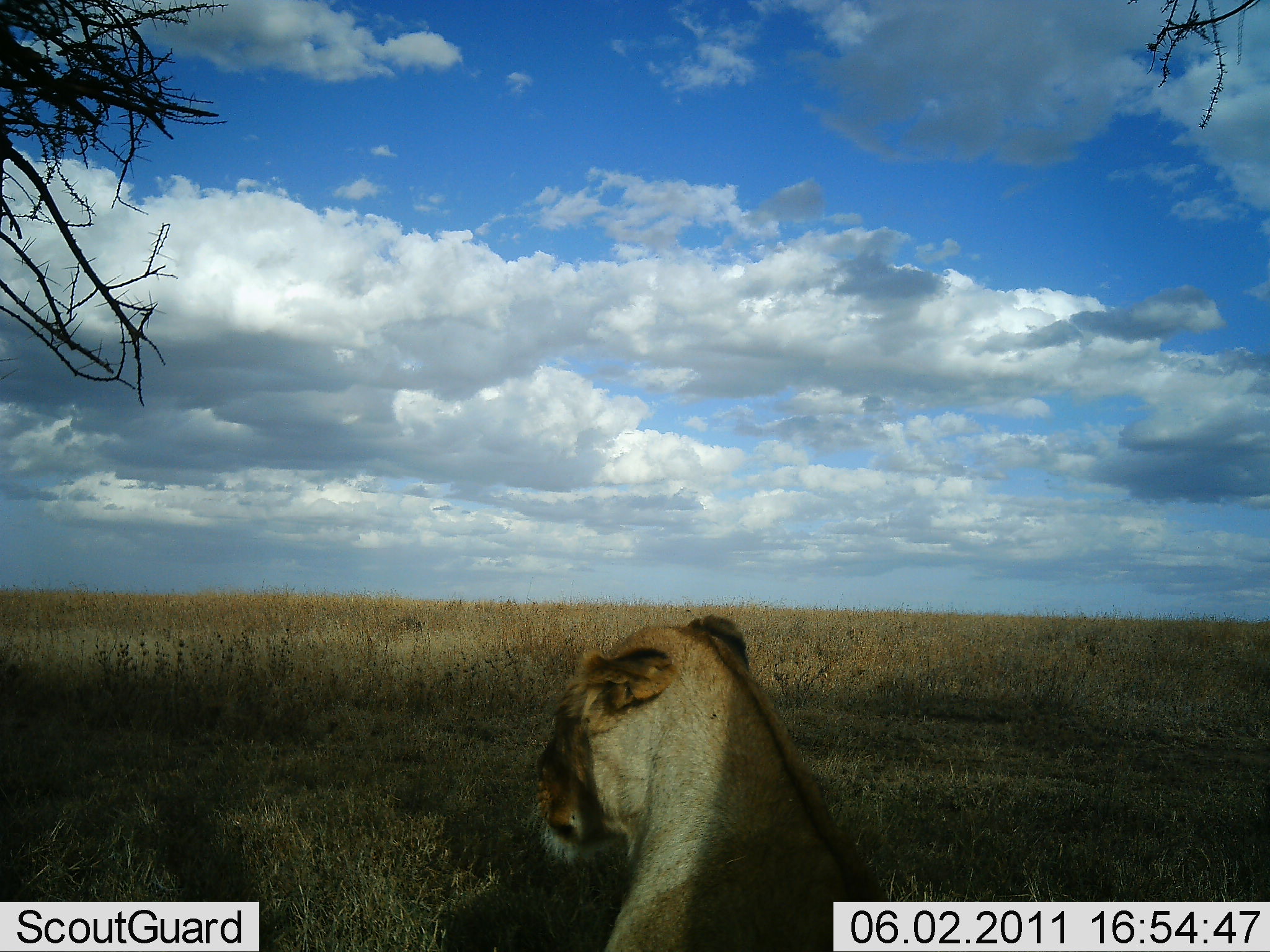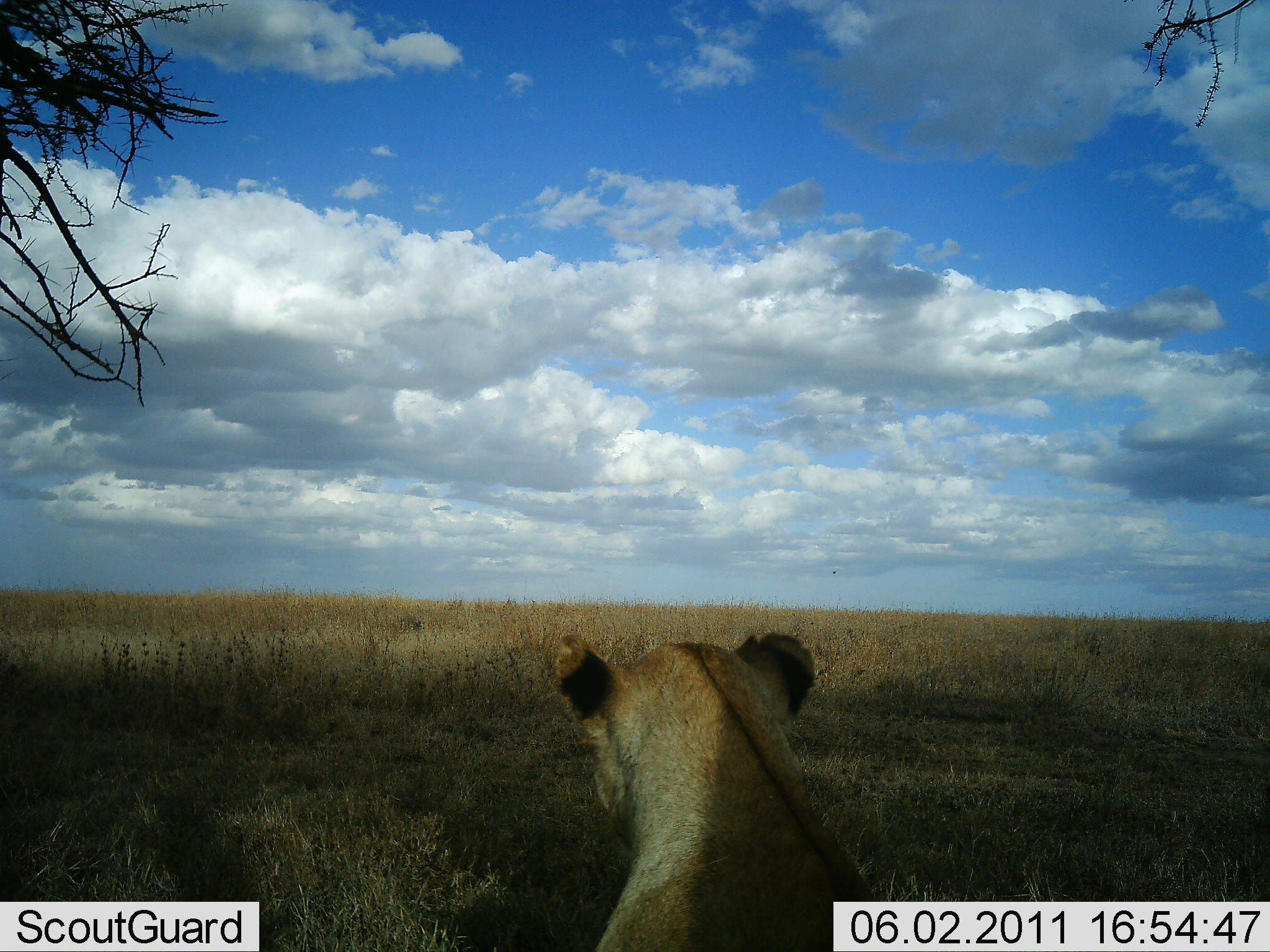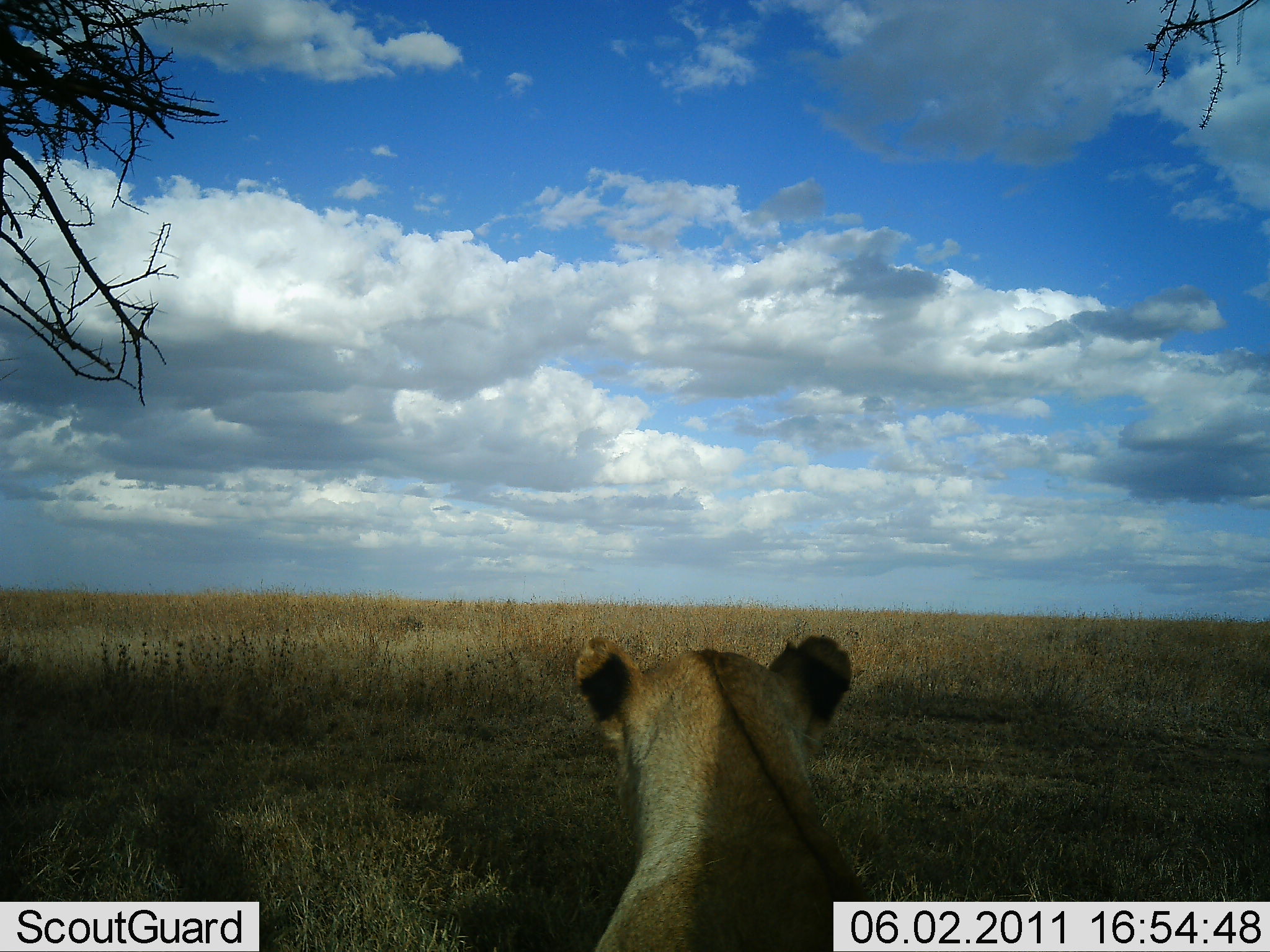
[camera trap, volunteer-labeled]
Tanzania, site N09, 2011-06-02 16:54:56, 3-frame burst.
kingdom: Animalia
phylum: Chordata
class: Mammalia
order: Carnivora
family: Felidae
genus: Panthera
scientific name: Panthera leo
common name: lion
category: lionfemale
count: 1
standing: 40%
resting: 60%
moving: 0%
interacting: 0%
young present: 0%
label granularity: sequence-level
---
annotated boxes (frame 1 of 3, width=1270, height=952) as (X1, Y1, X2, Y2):
animal: (520, 613, 901, 952)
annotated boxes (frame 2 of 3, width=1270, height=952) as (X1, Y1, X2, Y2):
animal: (551, 631, 904, 952)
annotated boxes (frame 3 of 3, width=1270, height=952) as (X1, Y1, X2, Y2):
animal: (572, 634, 901, 951)